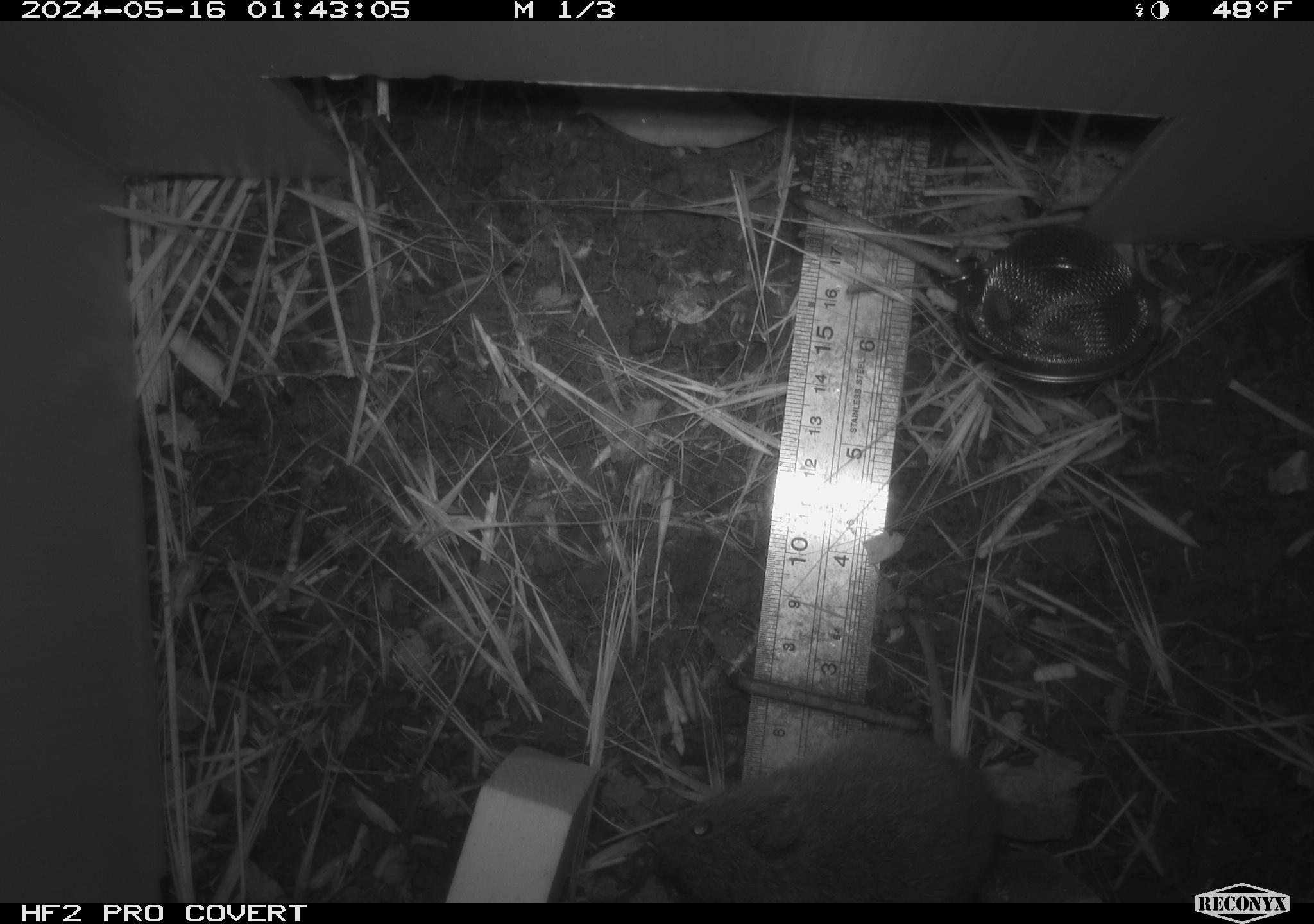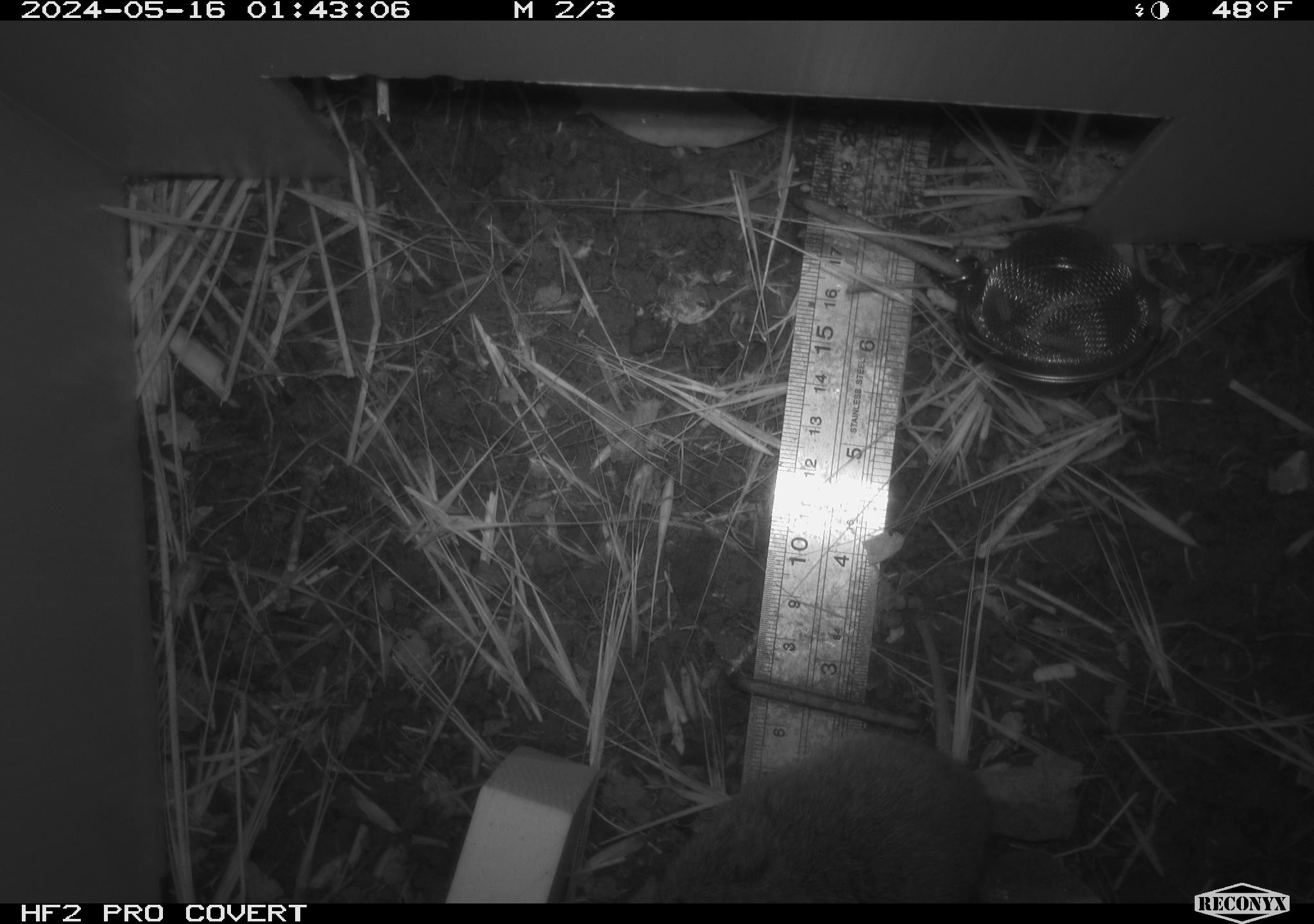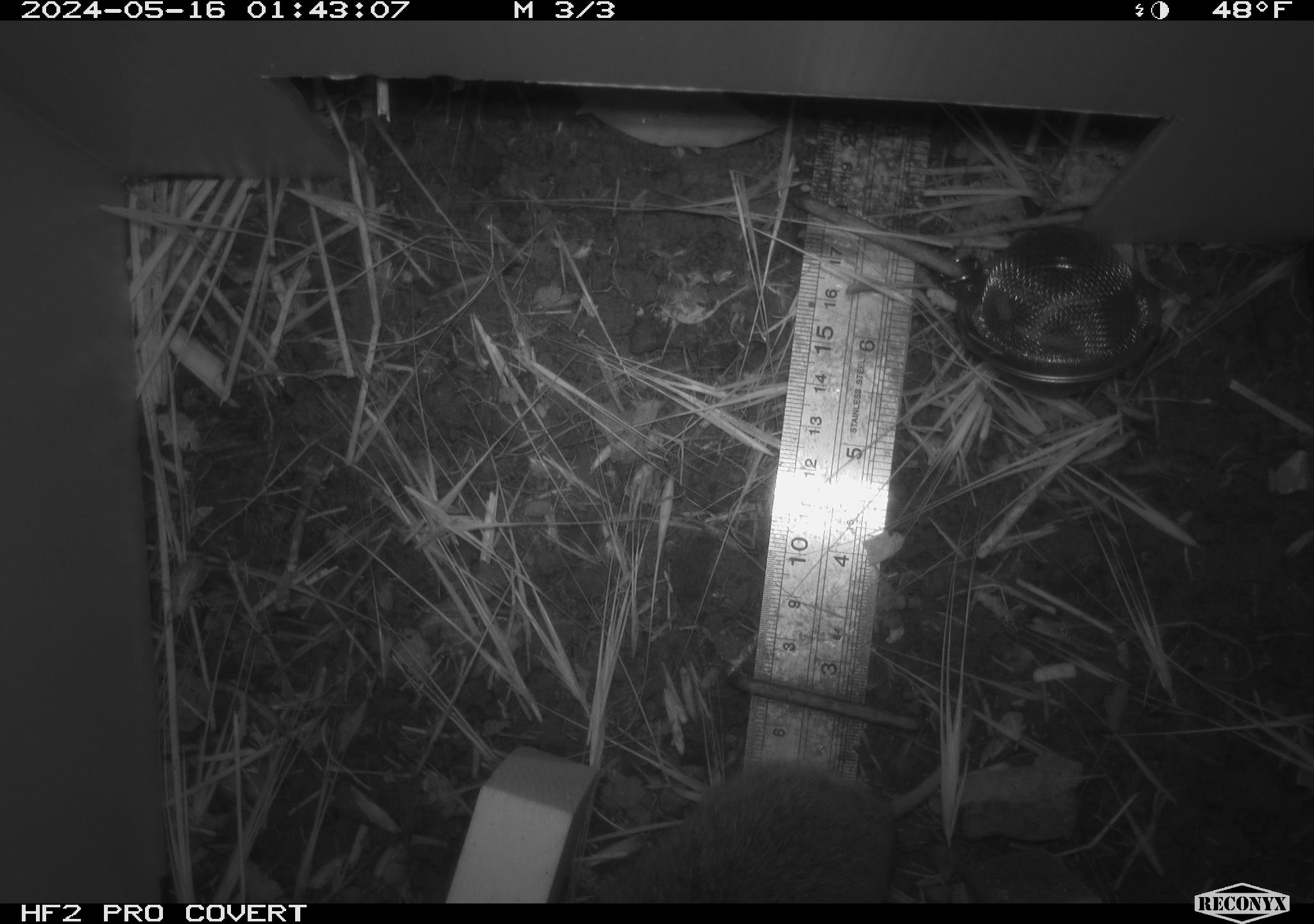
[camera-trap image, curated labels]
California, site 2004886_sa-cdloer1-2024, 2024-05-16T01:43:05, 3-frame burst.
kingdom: Animalia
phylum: Chordata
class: Mammalia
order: Rodentia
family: Cricetidae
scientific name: Arvicolinae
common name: voles, lemmings, and muskrats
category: arvicolinae subfamily